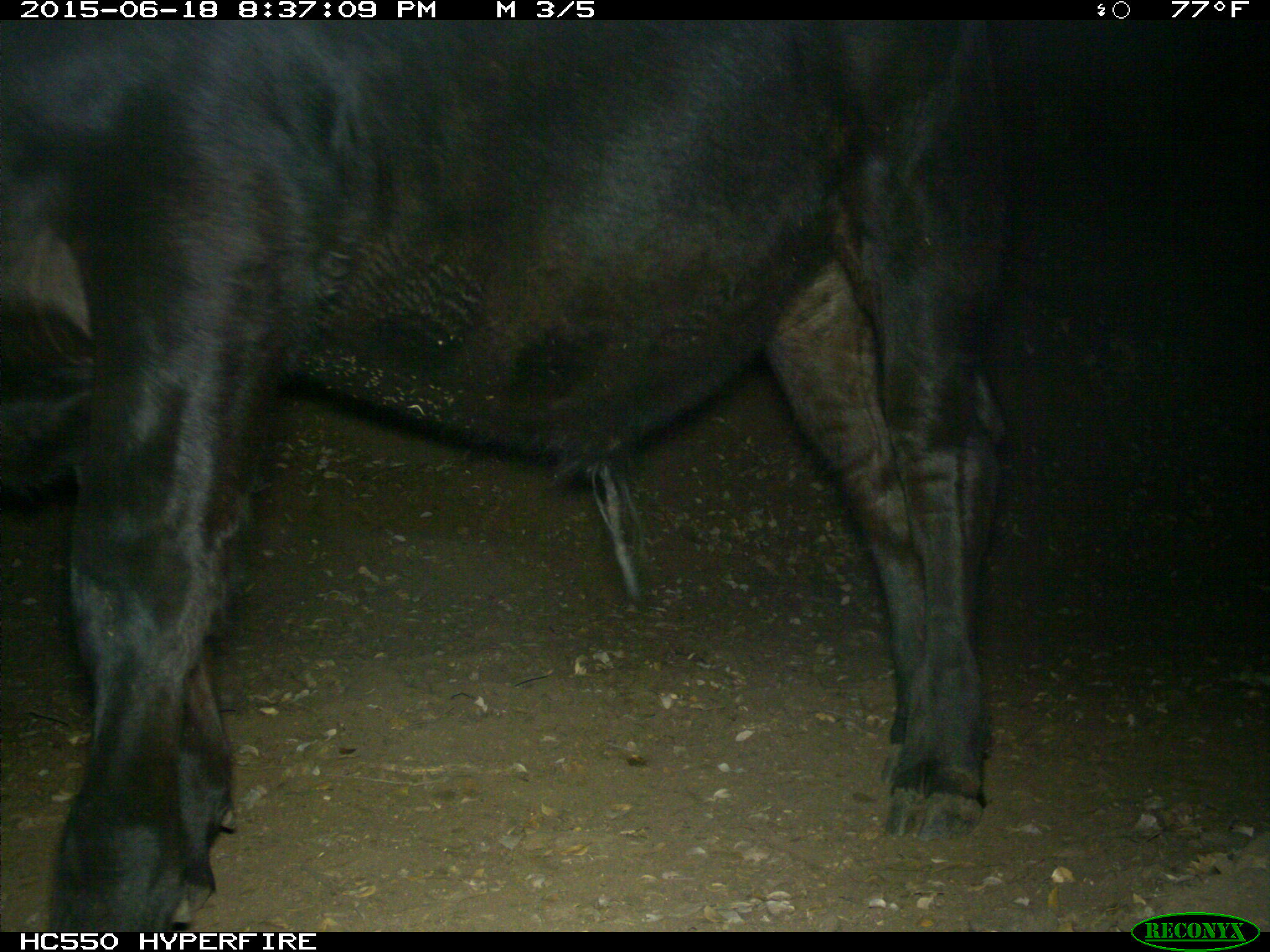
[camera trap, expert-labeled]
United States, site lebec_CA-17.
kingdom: Animalia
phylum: Chordata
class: Mammalia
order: Artiodactyla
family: Bovidae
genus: Bos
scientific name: Bos taurus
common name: domestic cow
Bos taurus (domestic cow).